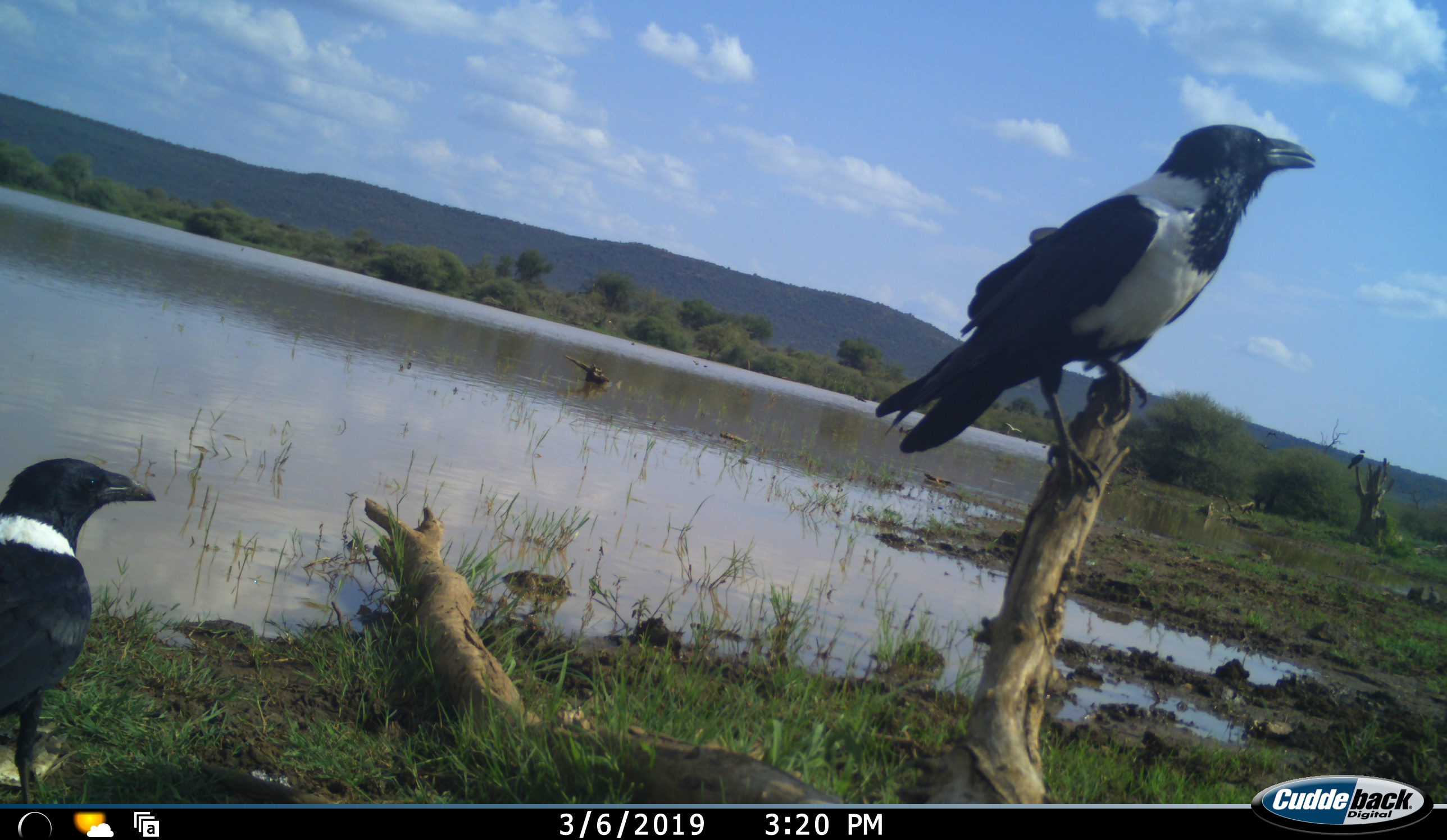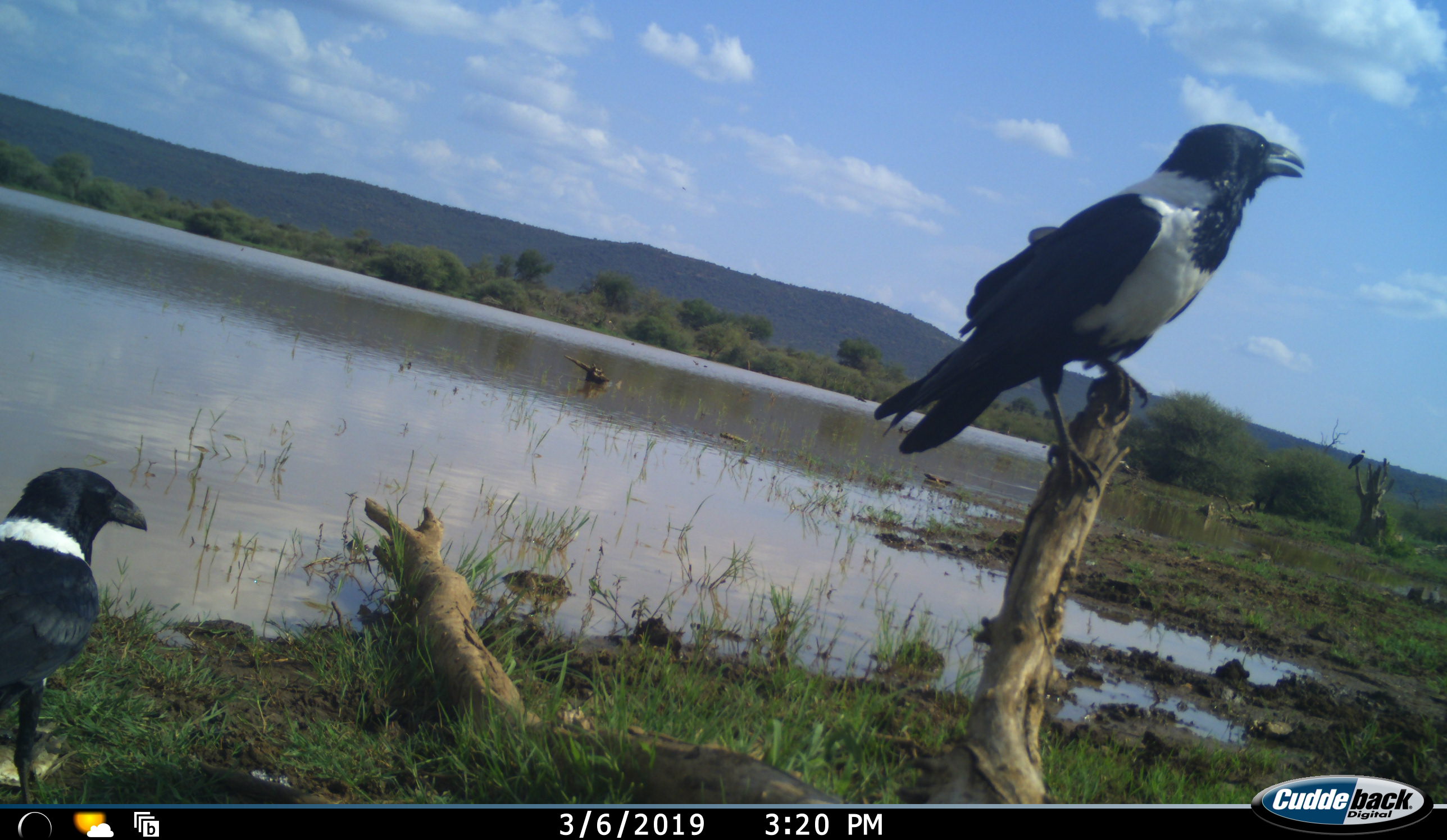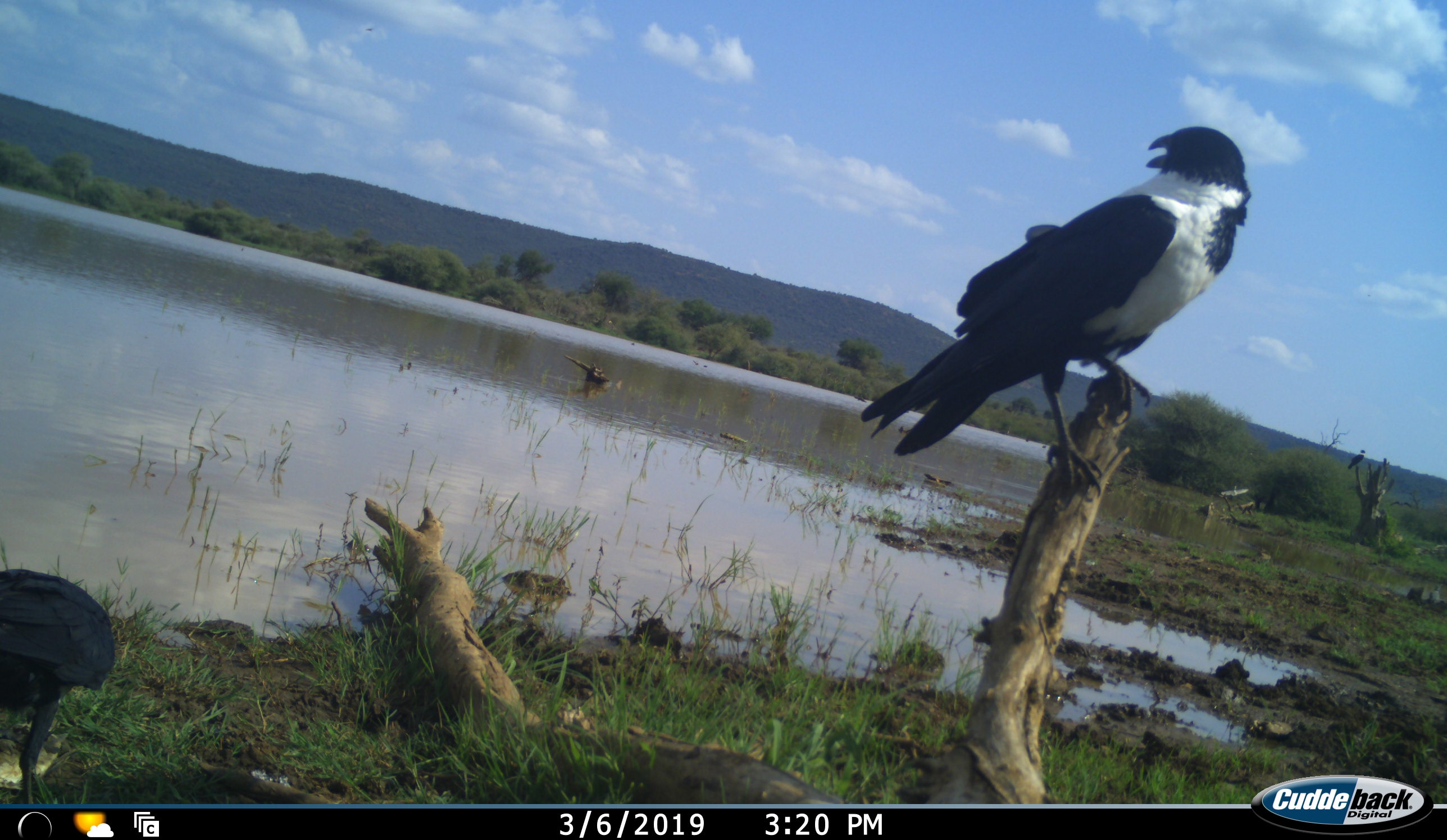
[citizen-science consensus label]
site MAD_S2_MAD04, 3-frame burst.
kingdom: Animalia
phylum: Chordata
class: Aves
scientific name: Aves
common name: bird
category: birdother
Birdother (bird) (Aves), count 3. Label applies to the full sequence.